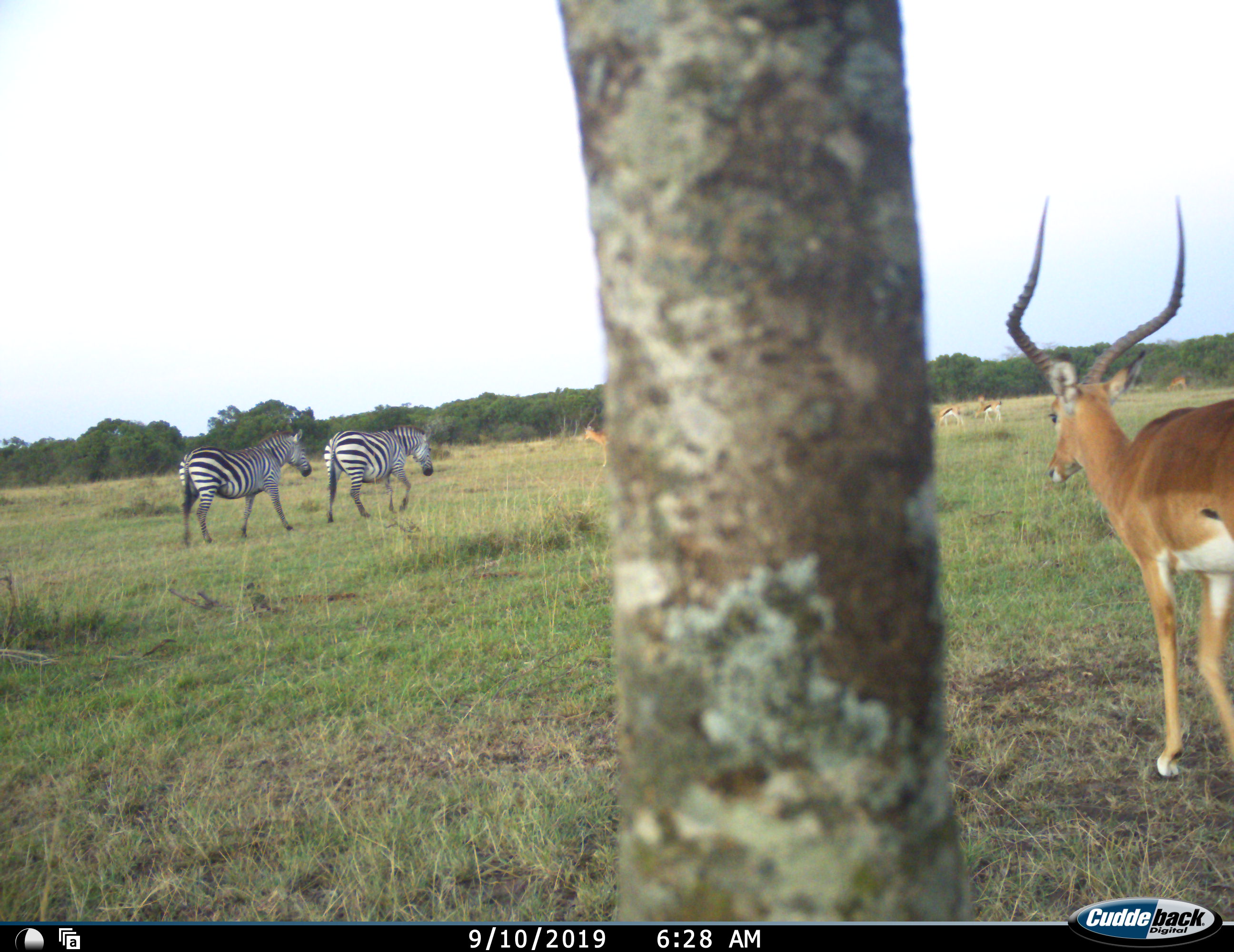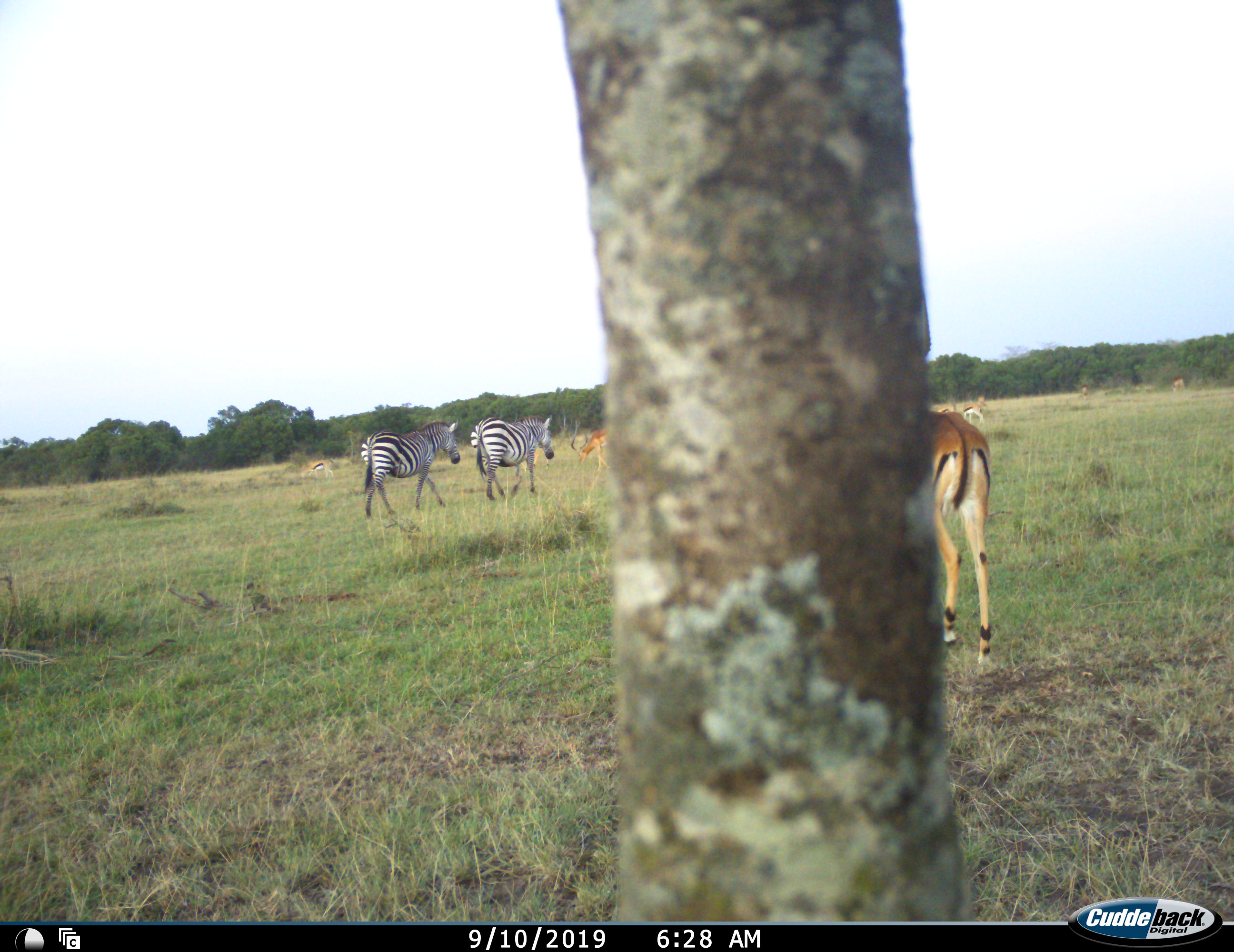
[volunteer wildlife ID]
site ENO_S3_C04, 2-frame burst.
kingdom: Animalia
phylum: Chordata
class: Mammalia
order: Artiodactyla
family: Bovidae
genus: Eudorcas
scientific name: Eudorcas thomsonii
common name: thomson's gazelle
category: gazellethomsons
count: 3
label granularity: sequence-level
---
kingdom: Animalia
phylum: Chordata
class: Mammalia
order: Artiodactyla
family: Bovidae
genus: Aepyceros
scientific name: Aepyceros melampus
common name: impala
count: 3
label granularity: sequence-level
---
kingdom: Animalia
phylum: Chordata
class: Mammalia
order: Perissodactyla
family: Equidae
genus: Equus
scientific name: Equus quagga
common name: plains zebra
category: zebraplains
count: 2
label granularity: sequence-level